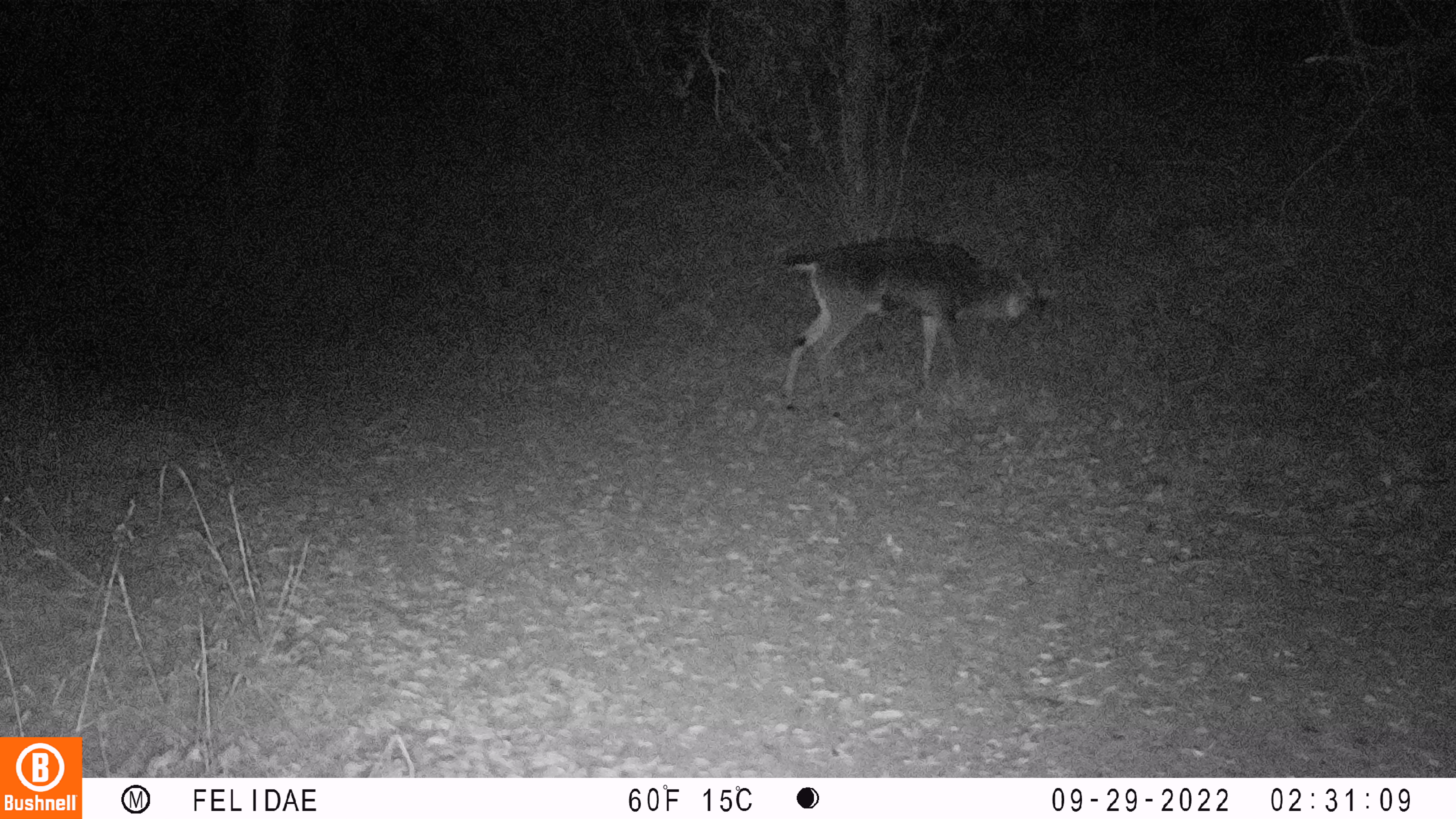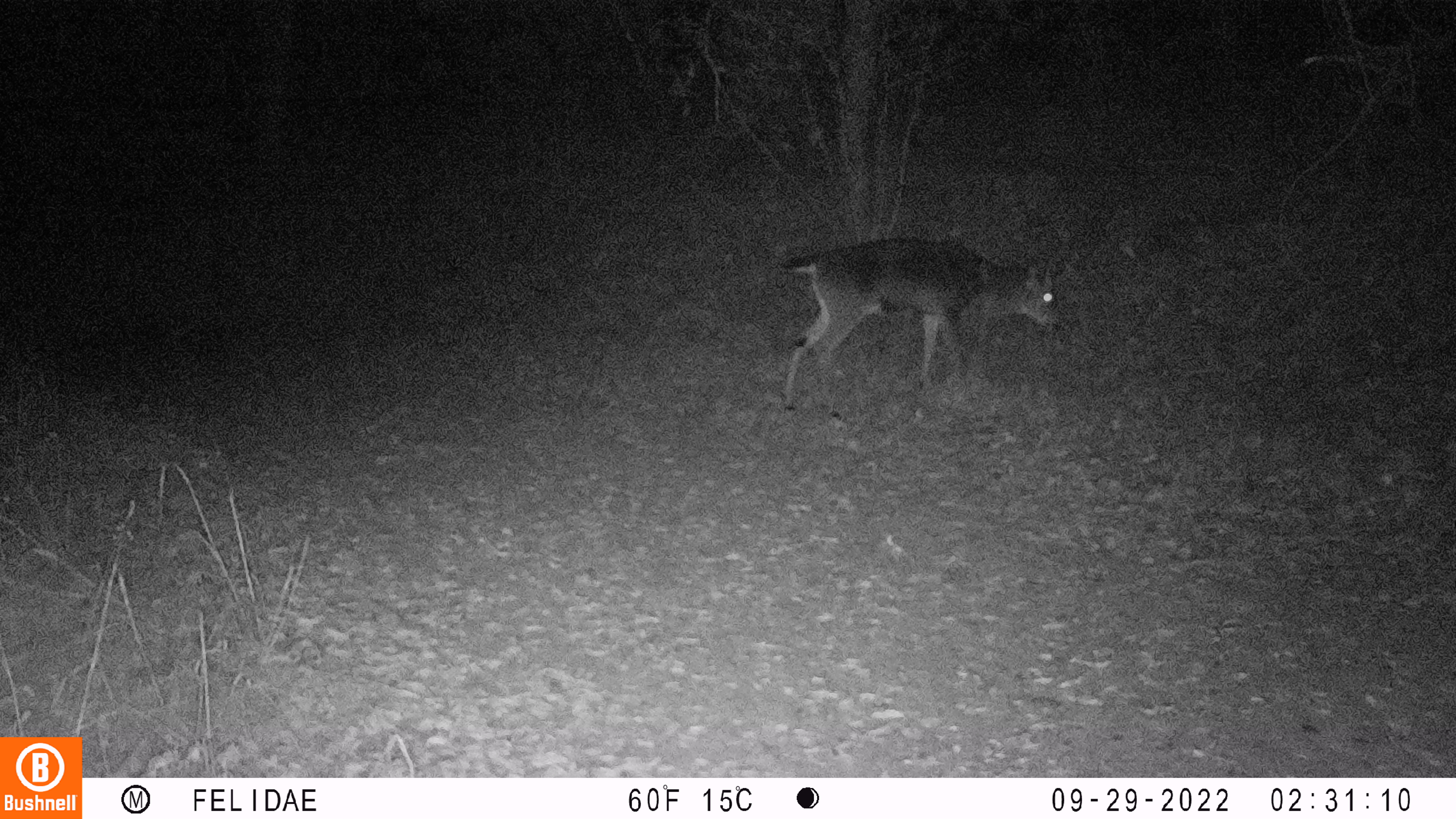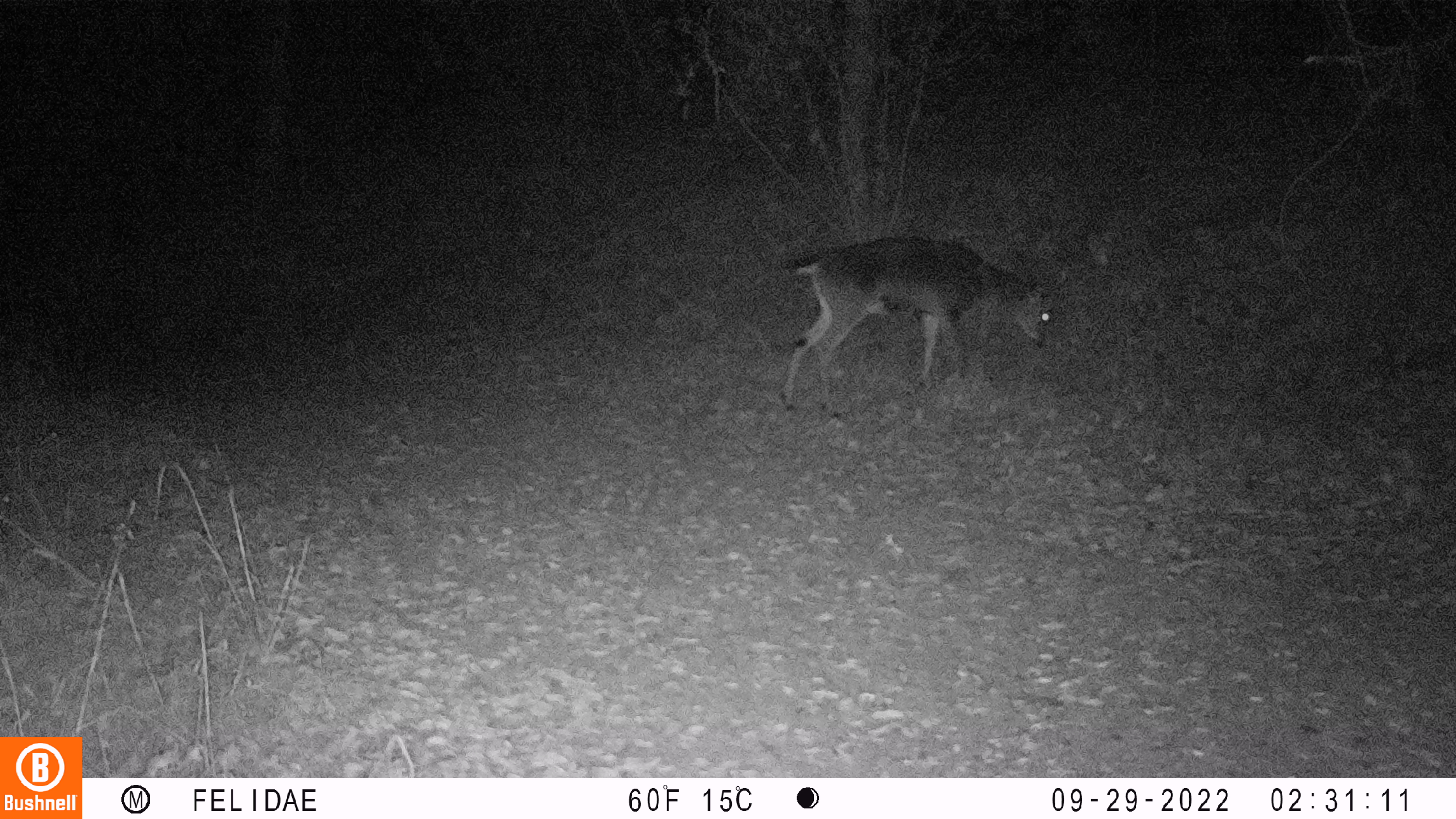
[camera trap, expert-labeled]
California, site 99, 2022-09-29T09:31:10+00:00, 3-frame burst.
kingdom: Animalia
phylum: Chordata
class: Mammalia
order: Artiodactyla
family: Cervidae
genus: Odocoileus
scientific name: Odocoileus hemionus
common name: mule deer